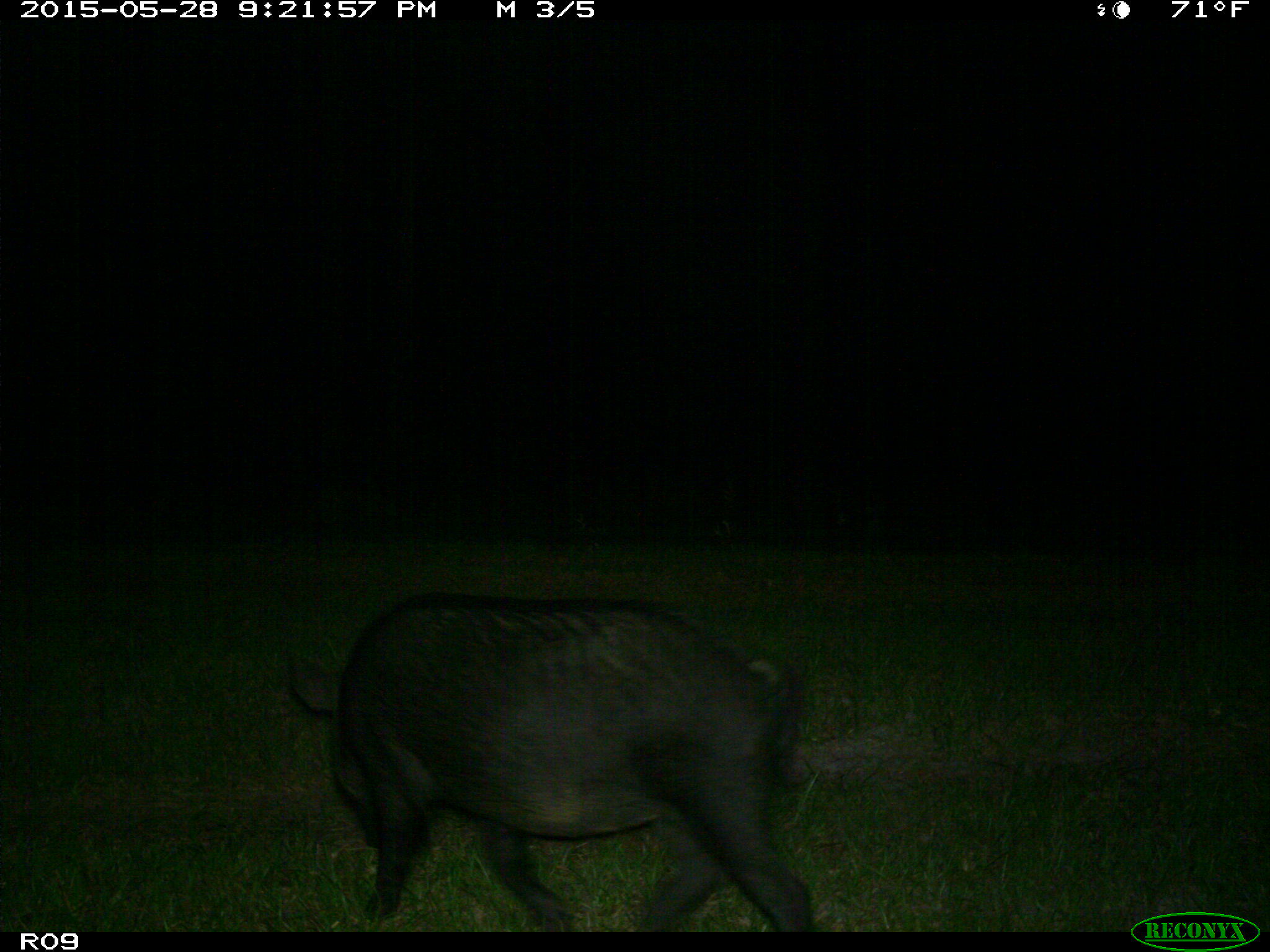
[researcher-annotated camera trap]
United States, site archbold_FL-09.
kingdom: Animalia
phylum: Chordata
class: Mammalia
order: Artiodactyla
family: Suidae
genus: Sus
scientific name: Sus scrofa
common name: wild boar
Sus scrofa (wild boar).